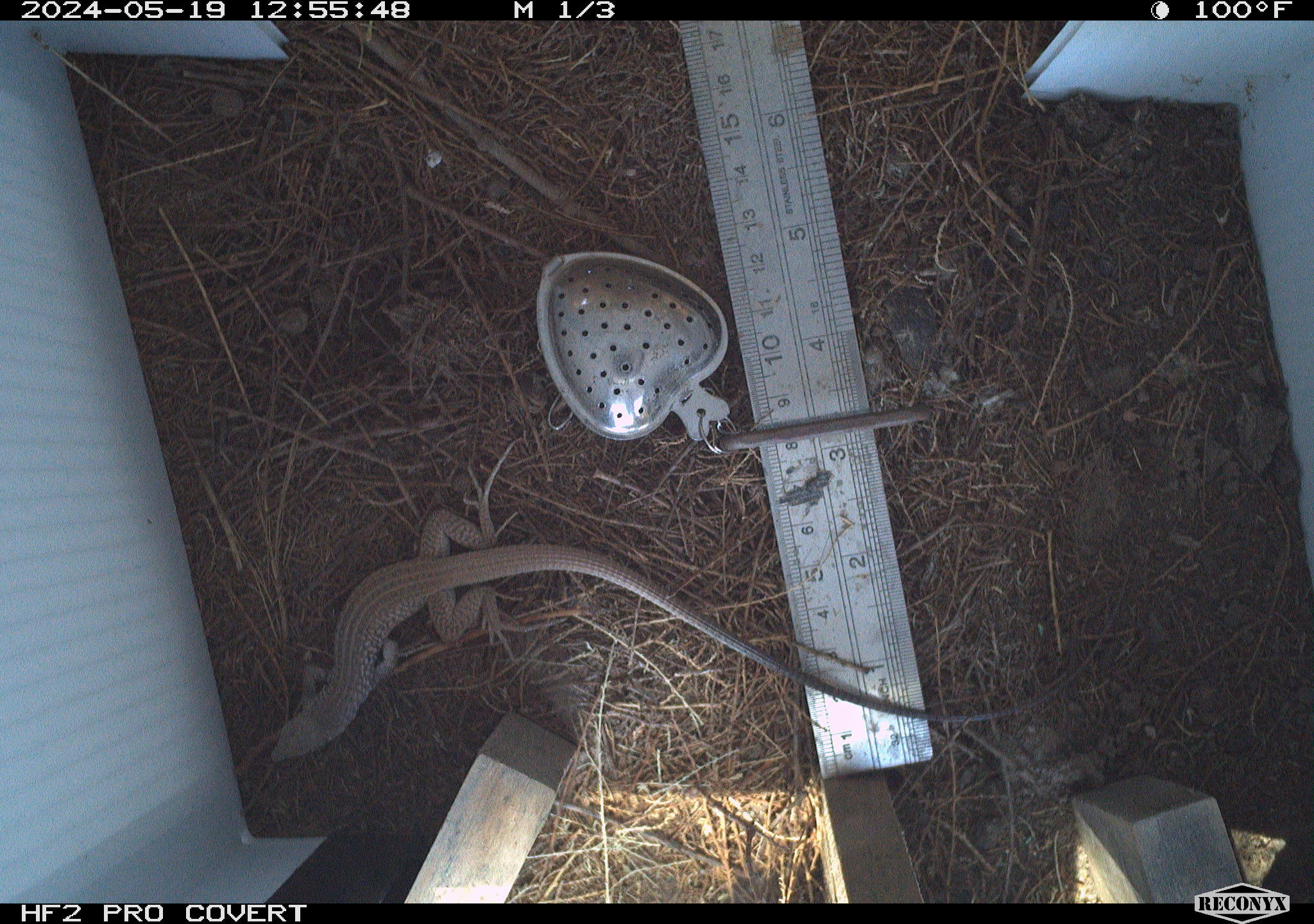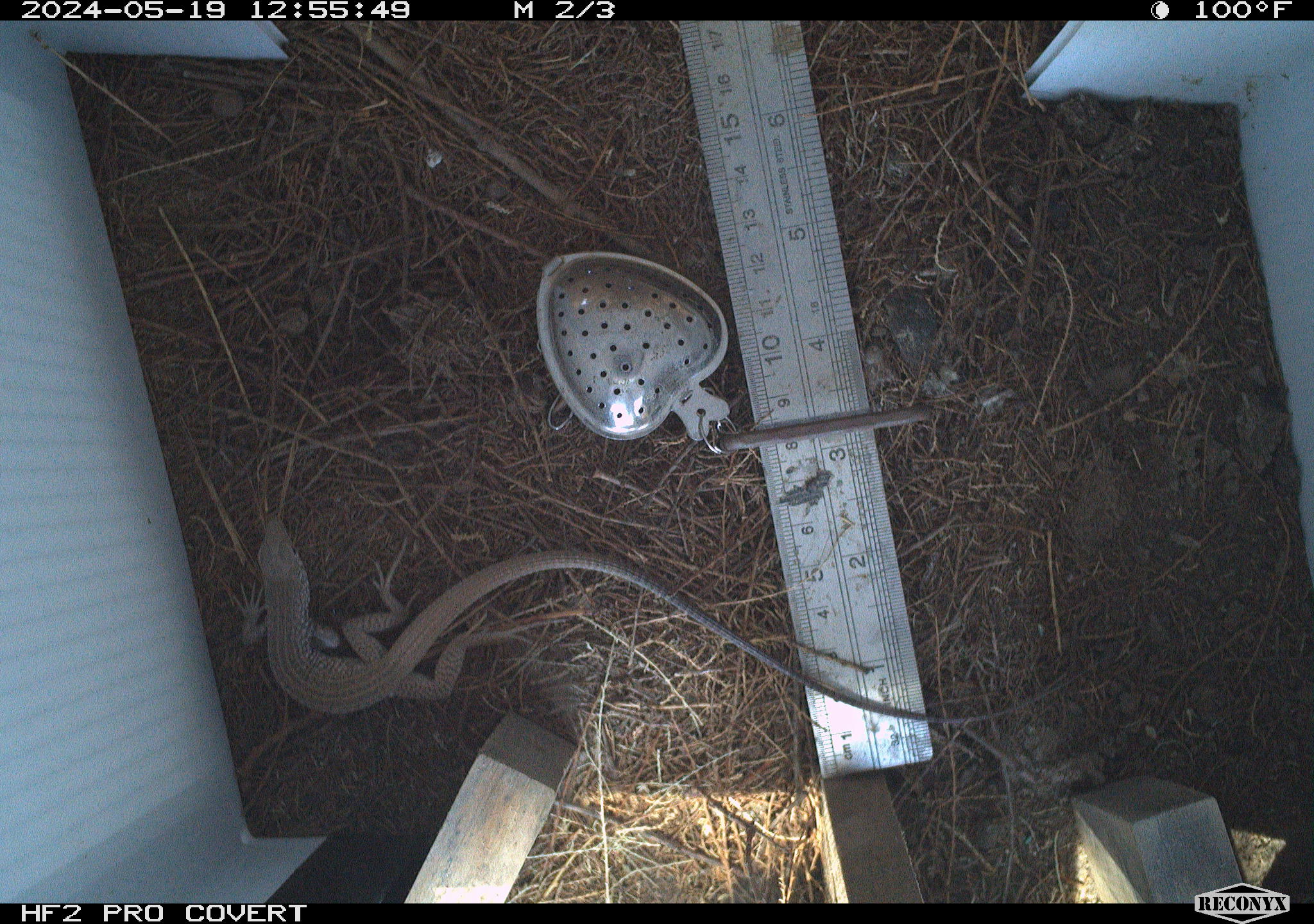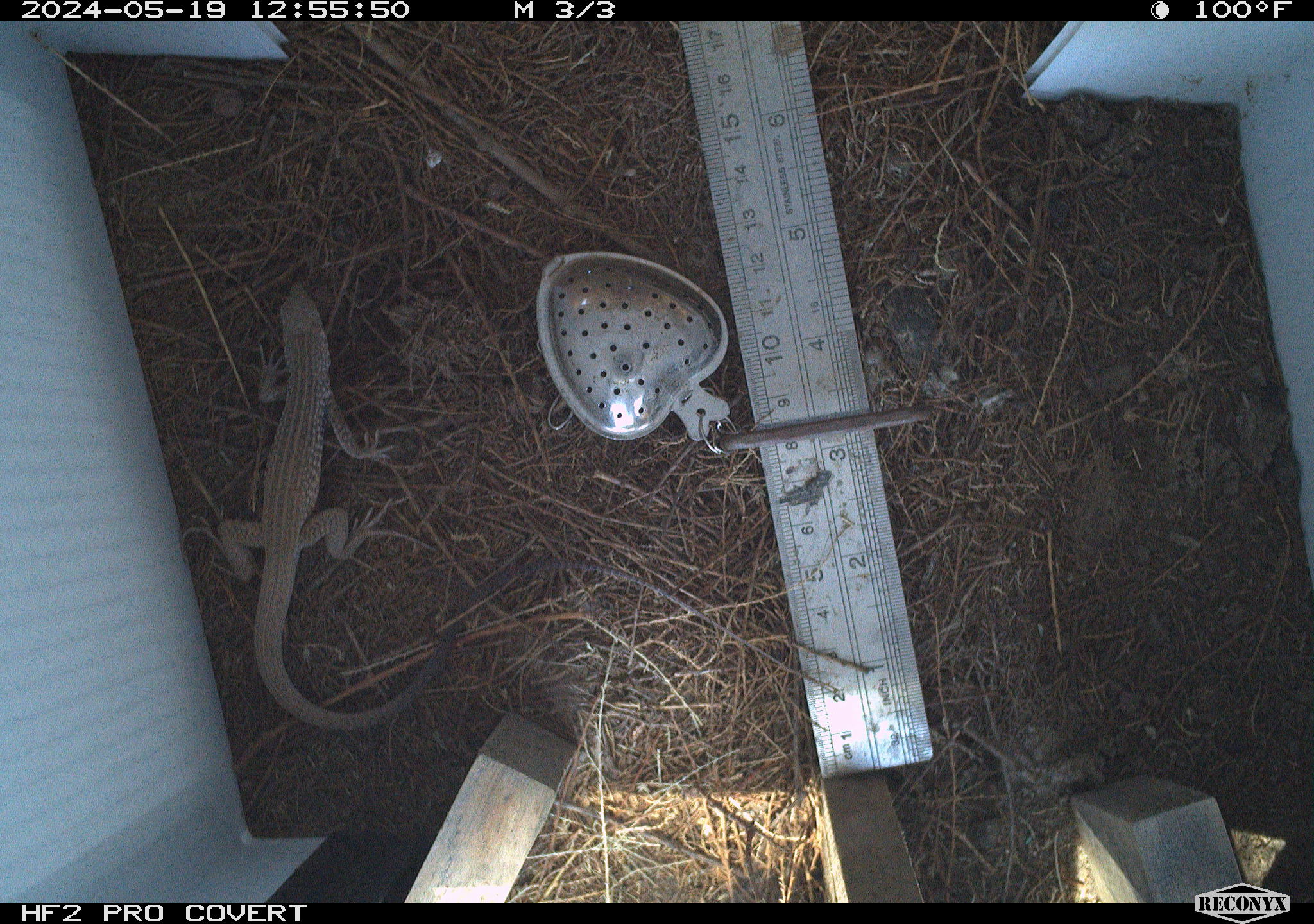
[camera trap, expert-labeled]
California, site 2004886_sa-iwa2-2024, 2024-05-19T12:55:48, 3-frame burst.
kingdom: Animalia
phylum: Chordata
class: Reptilia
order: Squamata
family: Teiidae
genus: Aspidoscelis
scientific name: Aspidoscelis tigris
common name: western whiptail